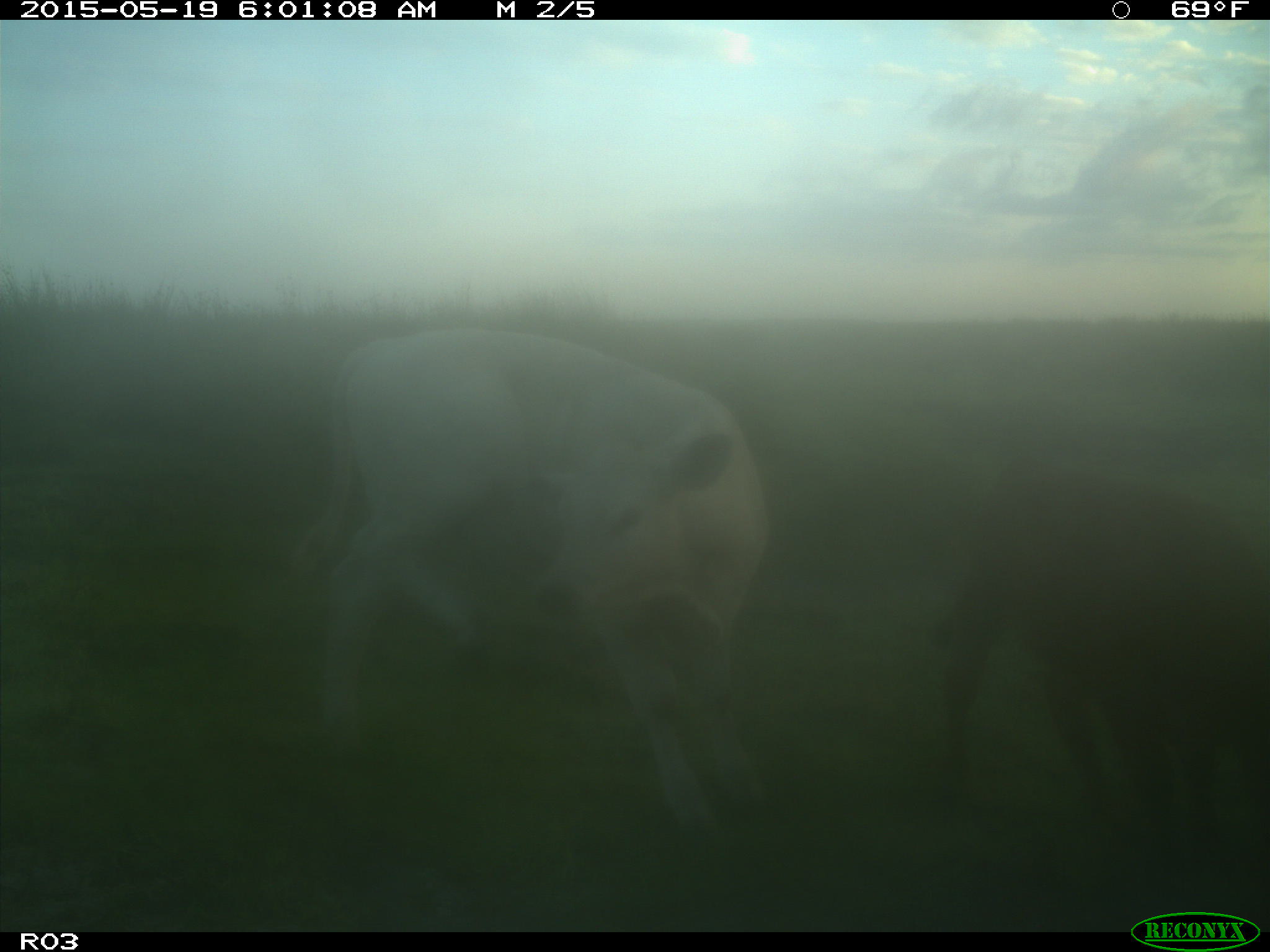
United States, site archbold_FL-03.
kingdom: Animalia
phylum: Chordata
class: Mammalia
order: Artiodactyla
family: Bovidae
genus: Bos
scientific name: Bos taurus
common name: domestic cow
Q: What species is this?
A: Bos taurus (domestic cow).